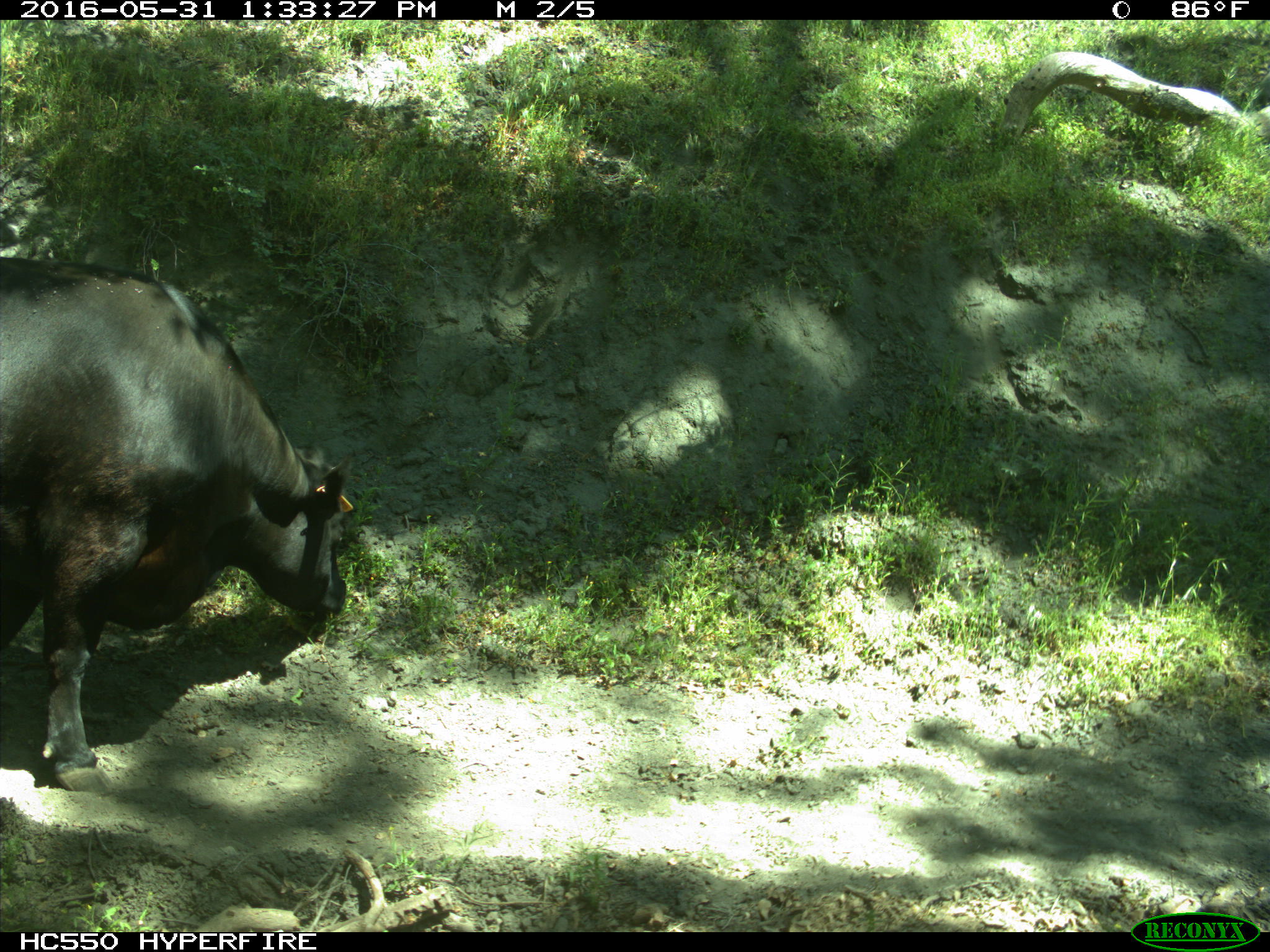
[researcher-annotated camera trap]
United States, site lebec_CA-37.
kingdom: Animalia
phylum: Chordata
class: Mammalia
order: Artiodactyla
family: Bovidae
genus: Bos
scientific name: Bos taurus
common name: domestic cow